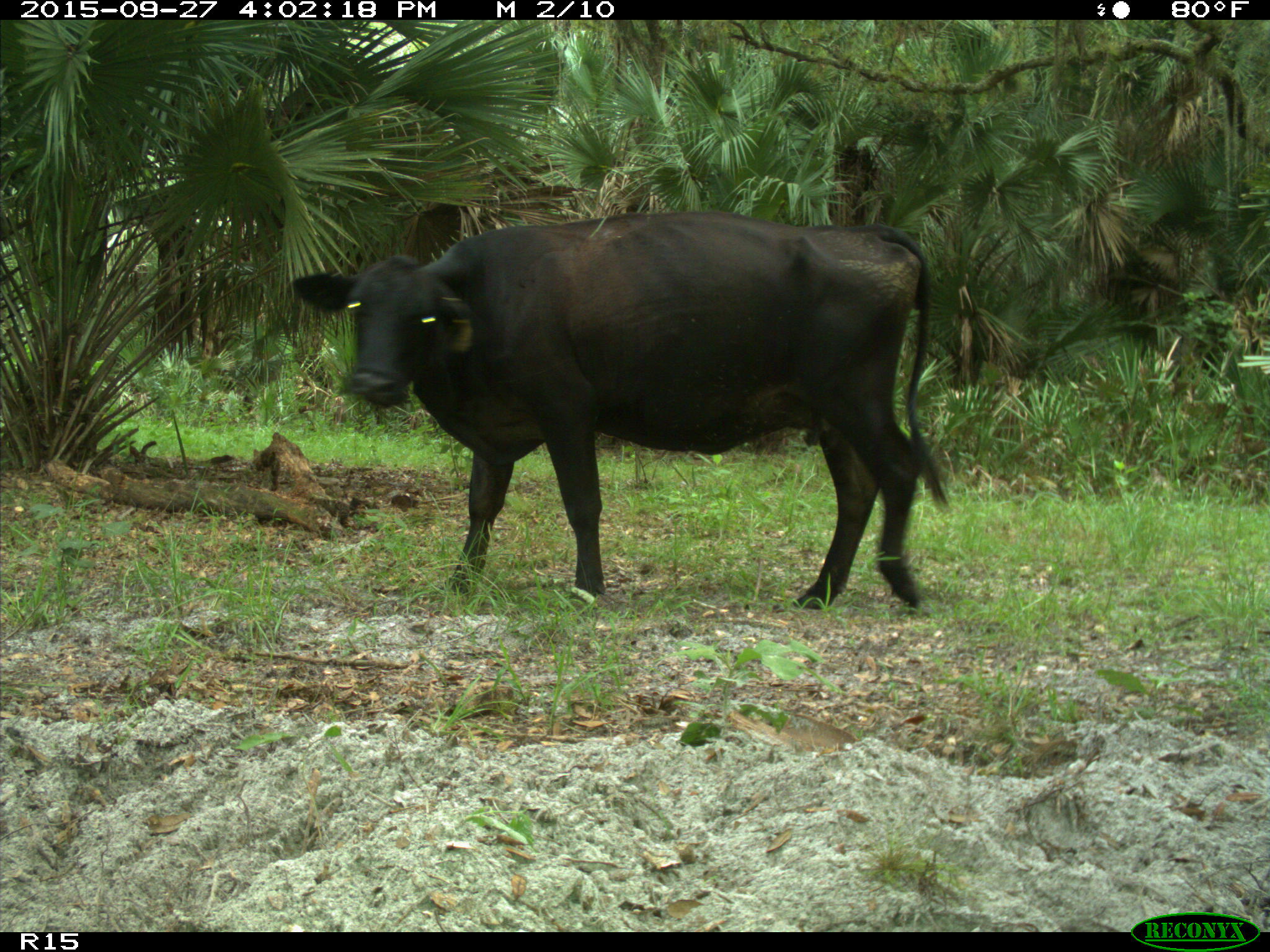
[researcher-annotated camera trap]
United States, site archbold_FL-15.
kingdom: Animalia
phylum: Chordata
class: Mammalia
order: Artiodactyla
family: Bovidae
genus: Bos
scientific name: Bos taurus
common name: domestic cow